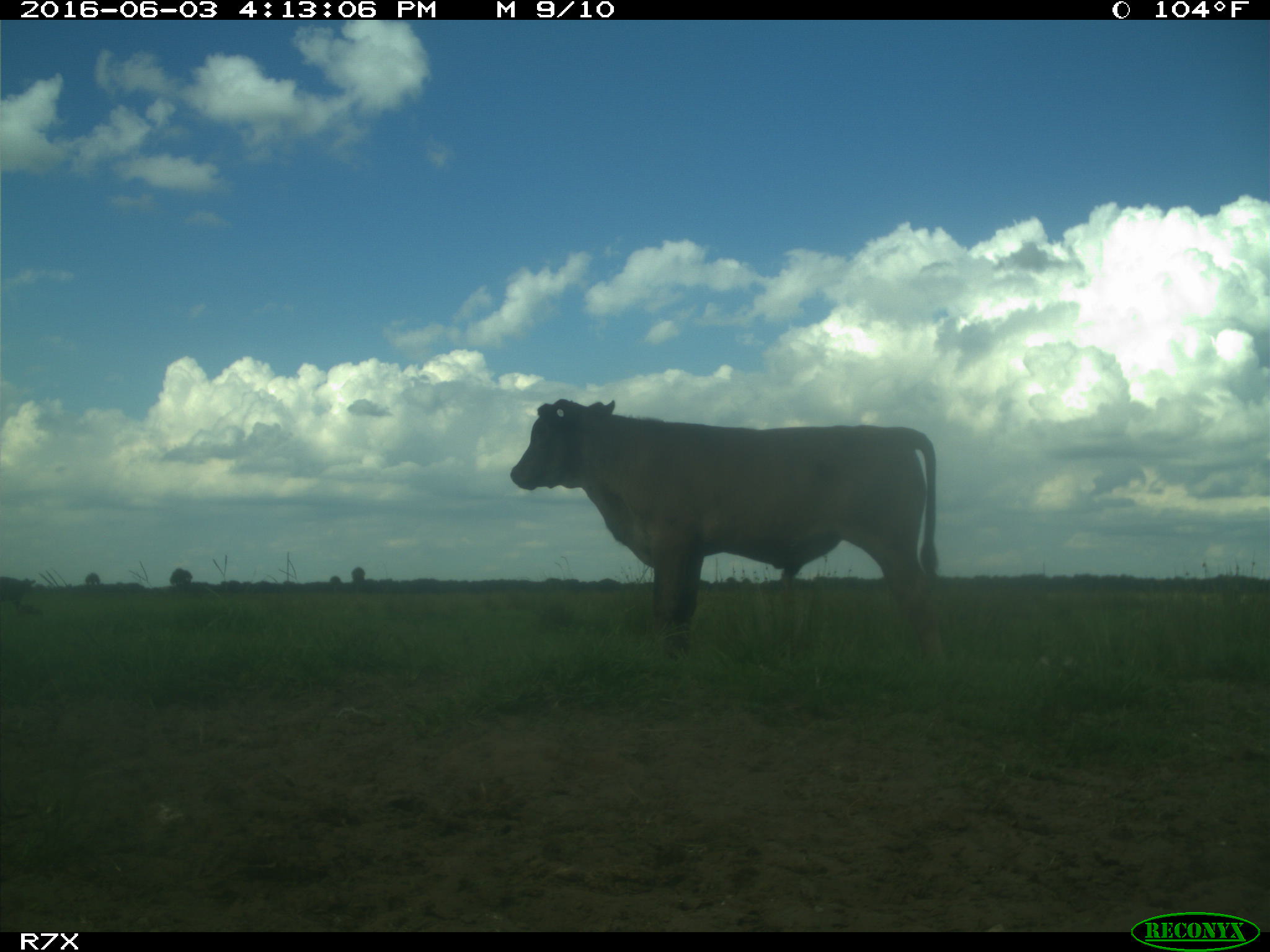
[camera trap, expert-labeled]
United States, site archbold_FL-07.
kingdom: Animalia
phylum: Chordata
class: Mammalia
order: Artiodactyla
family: Bovidae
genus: Bos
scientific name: Bos taurus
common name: domestic cow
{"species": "Bos taurus (domestic cow)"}